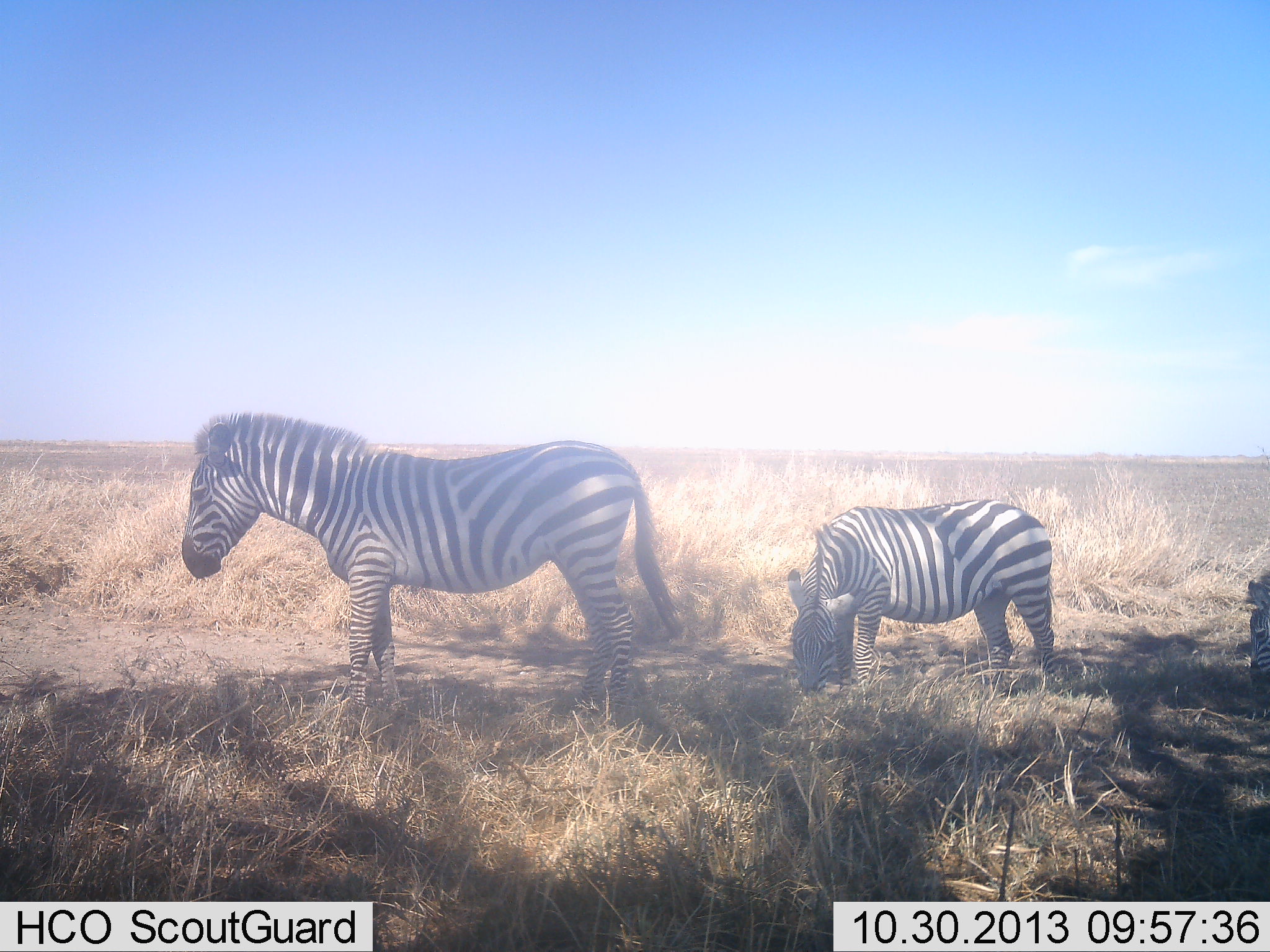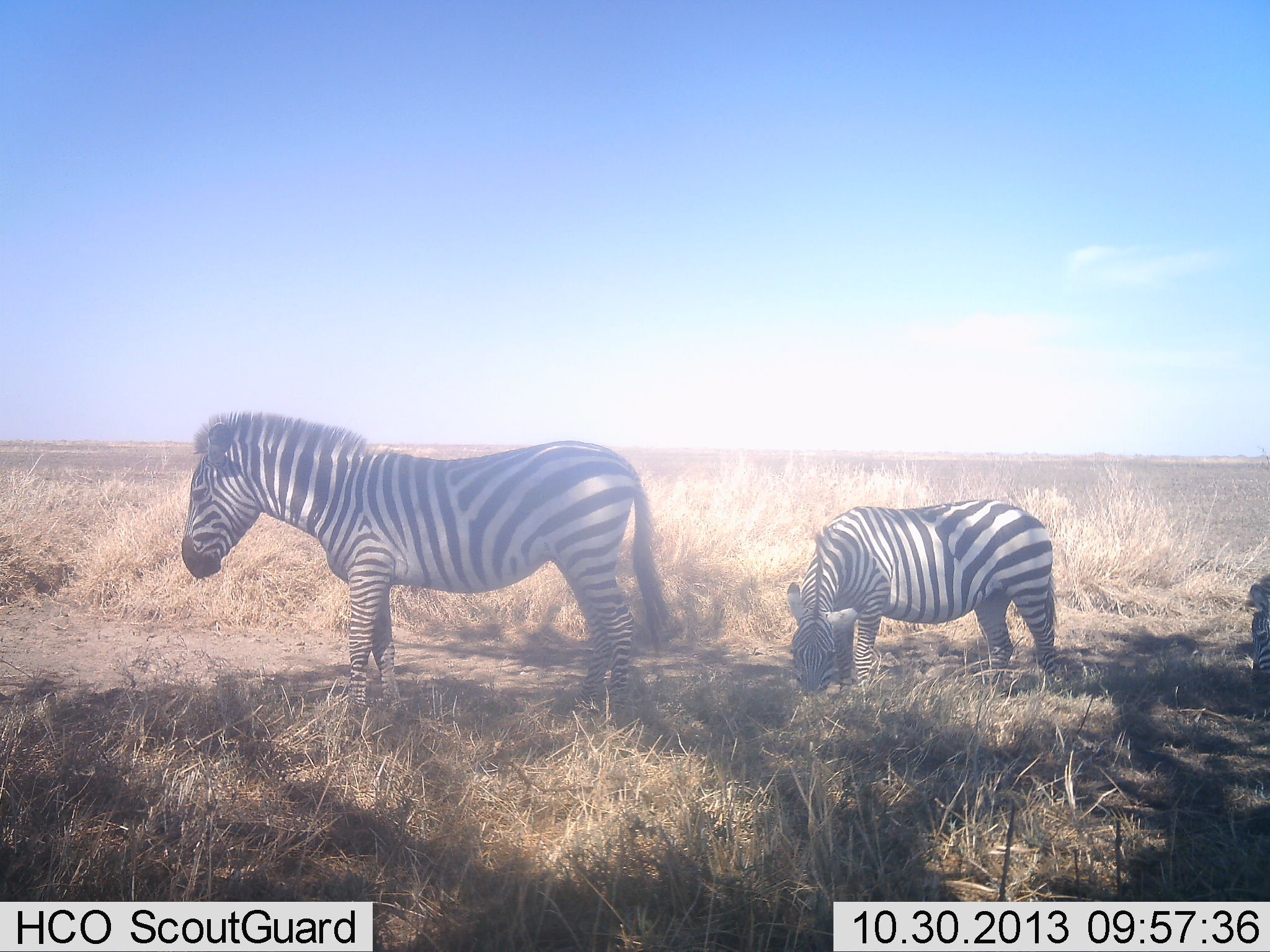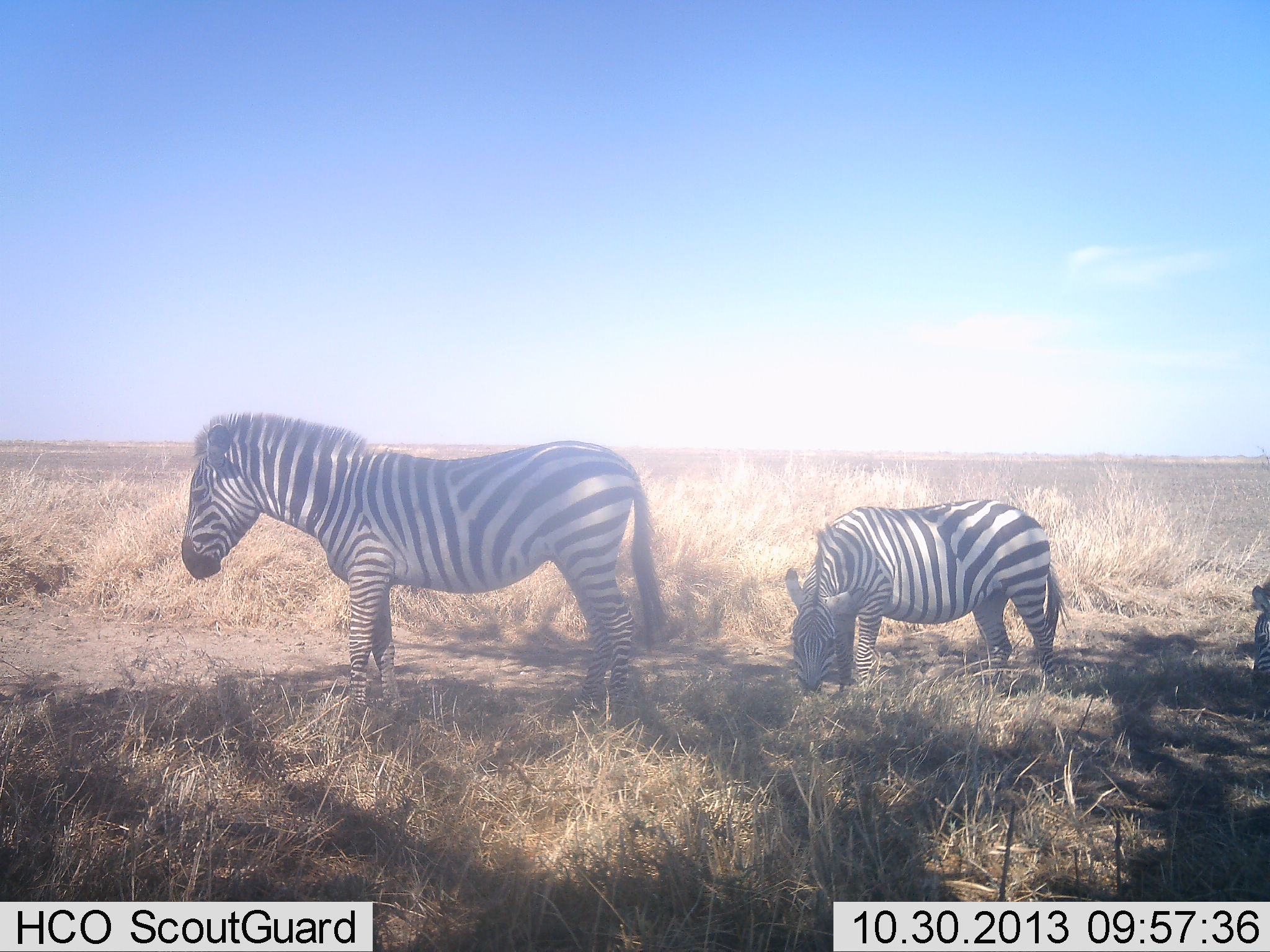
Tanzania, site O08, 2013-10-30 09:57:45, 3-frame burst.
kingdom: Animalia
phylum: Chordata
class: Mammalia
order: Perissodactyla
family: Equidae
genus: Equus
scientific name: Equus quagga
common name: plains zebra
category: zebra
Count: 3.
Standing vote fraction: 77%.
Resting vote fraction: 6%.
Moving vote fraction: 3%.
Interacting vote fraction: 0%.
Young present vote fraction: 29%.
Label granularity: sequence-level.